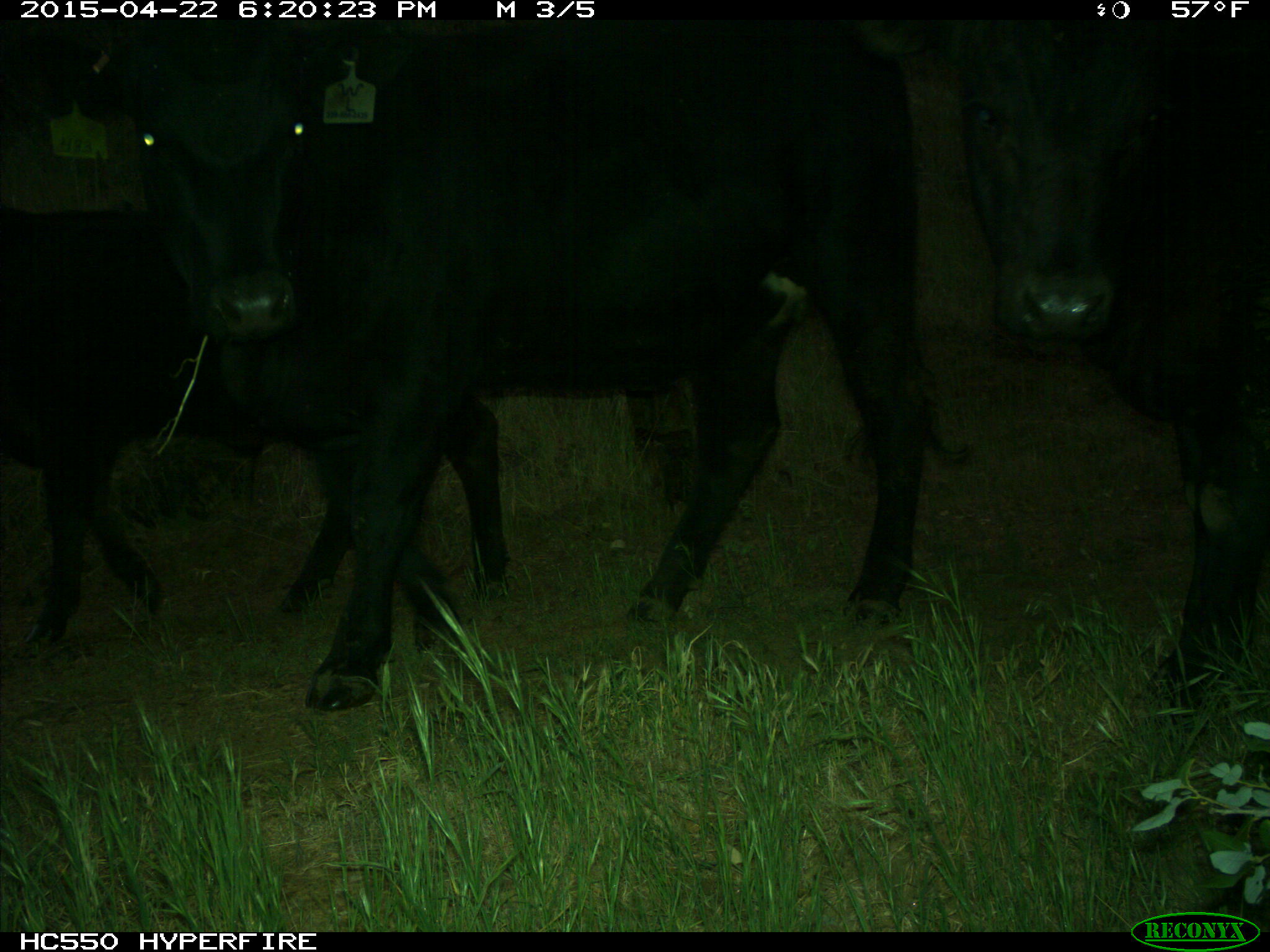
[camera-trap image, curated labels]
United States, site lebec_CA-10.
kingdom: Animalia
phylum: Chordata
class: Mammalia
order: Artiodactyla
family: Bovidae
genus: Bos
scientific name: Bos taurus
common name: domestic cow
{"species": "Bos taurus (domestic cow)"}